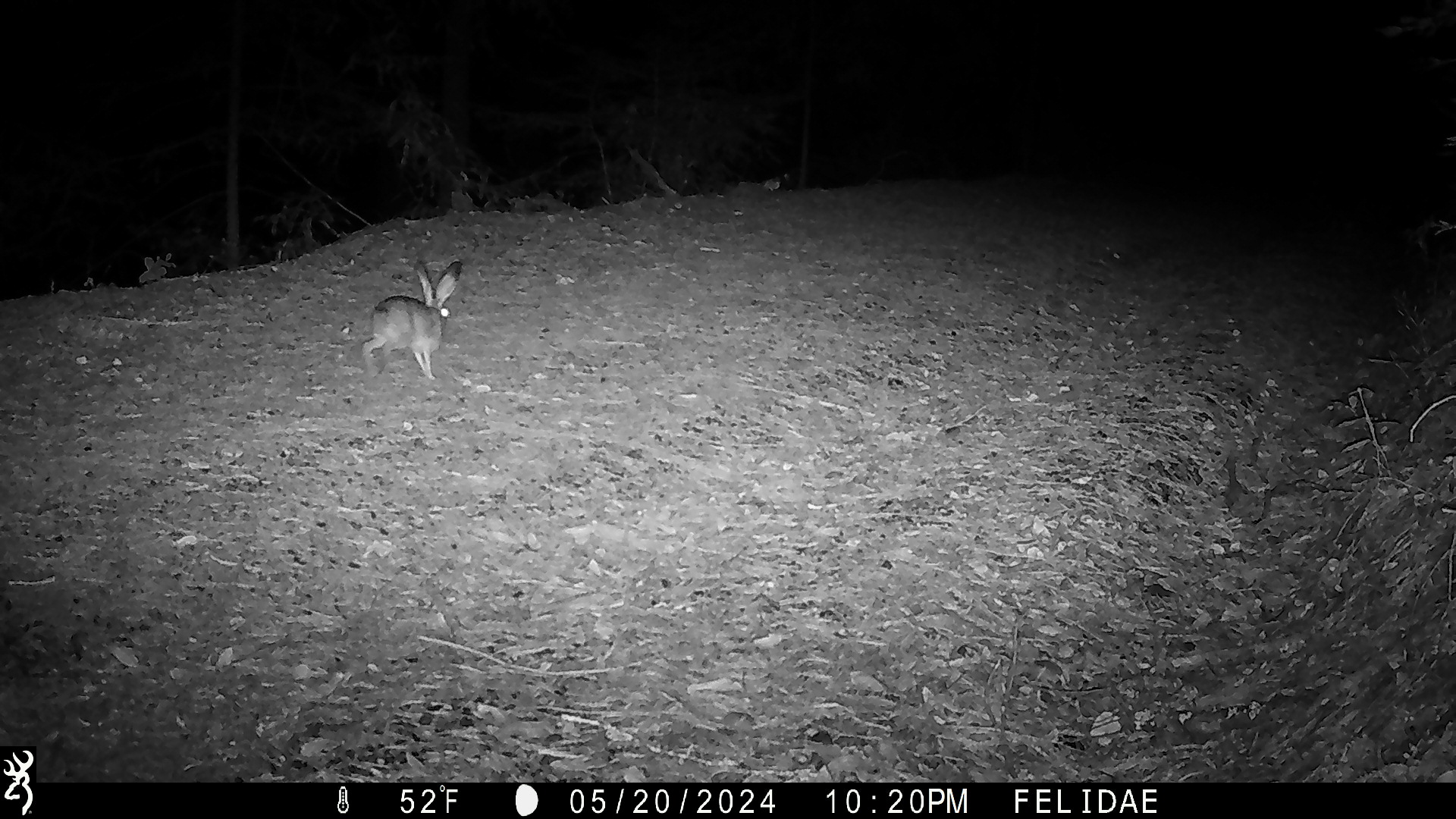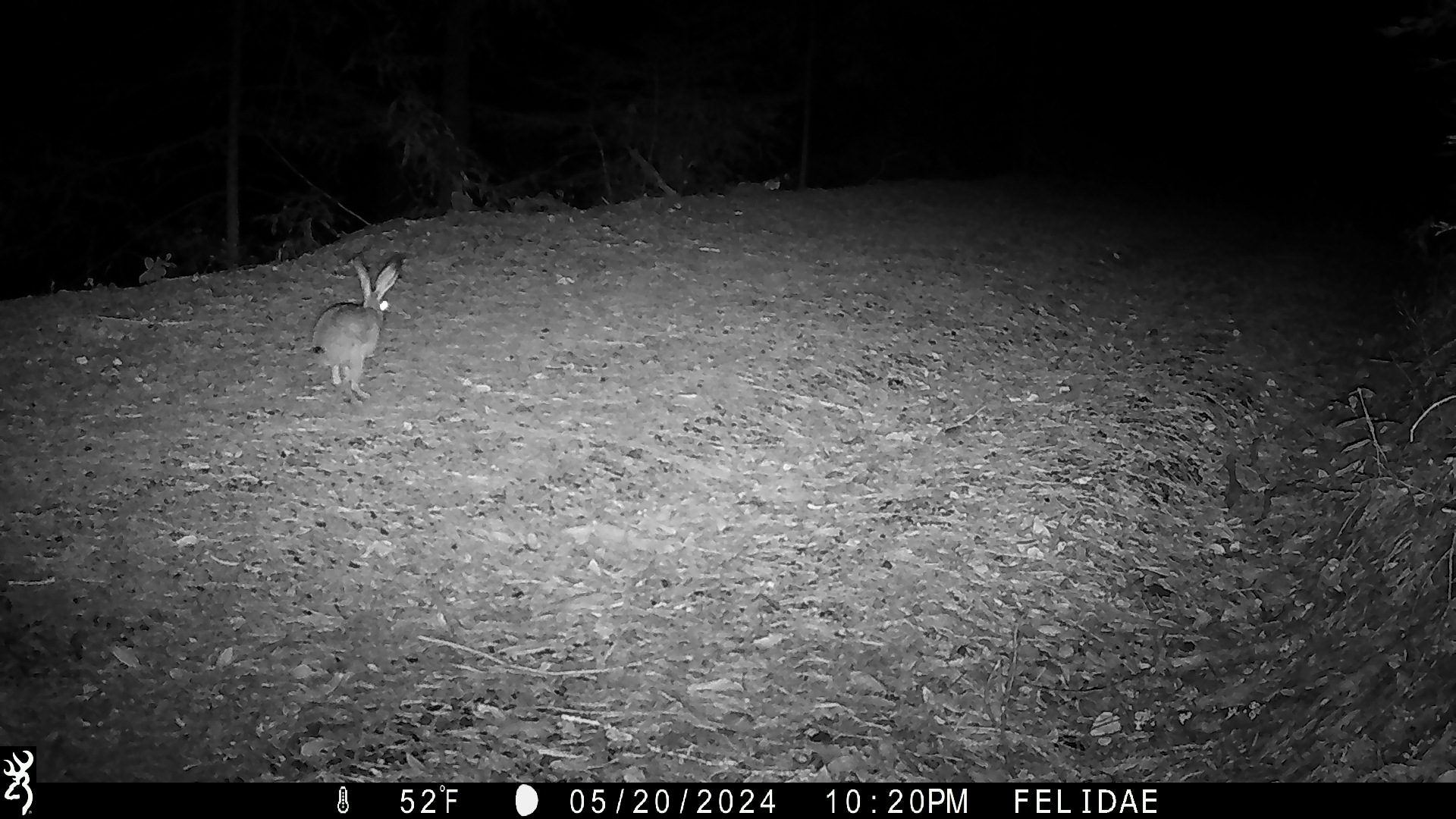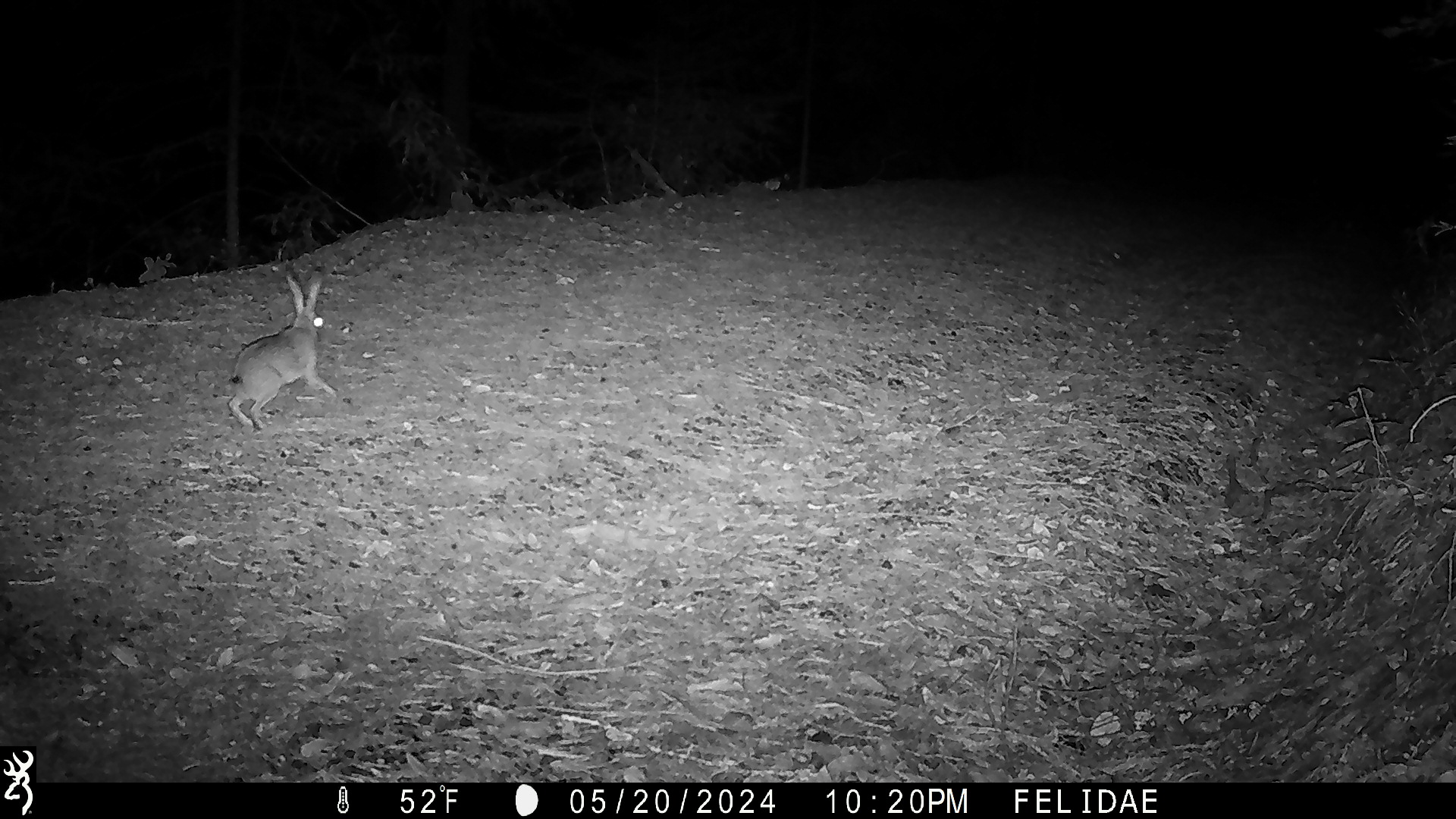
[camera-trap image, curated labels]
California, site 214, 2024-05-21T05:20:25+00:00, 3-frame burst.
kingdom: Animalia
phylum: Chordata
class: Mammalia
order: Lagomorpha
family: Leporidae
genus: Lepus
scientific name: Lepus californicus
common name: black-tailed jackrabbit